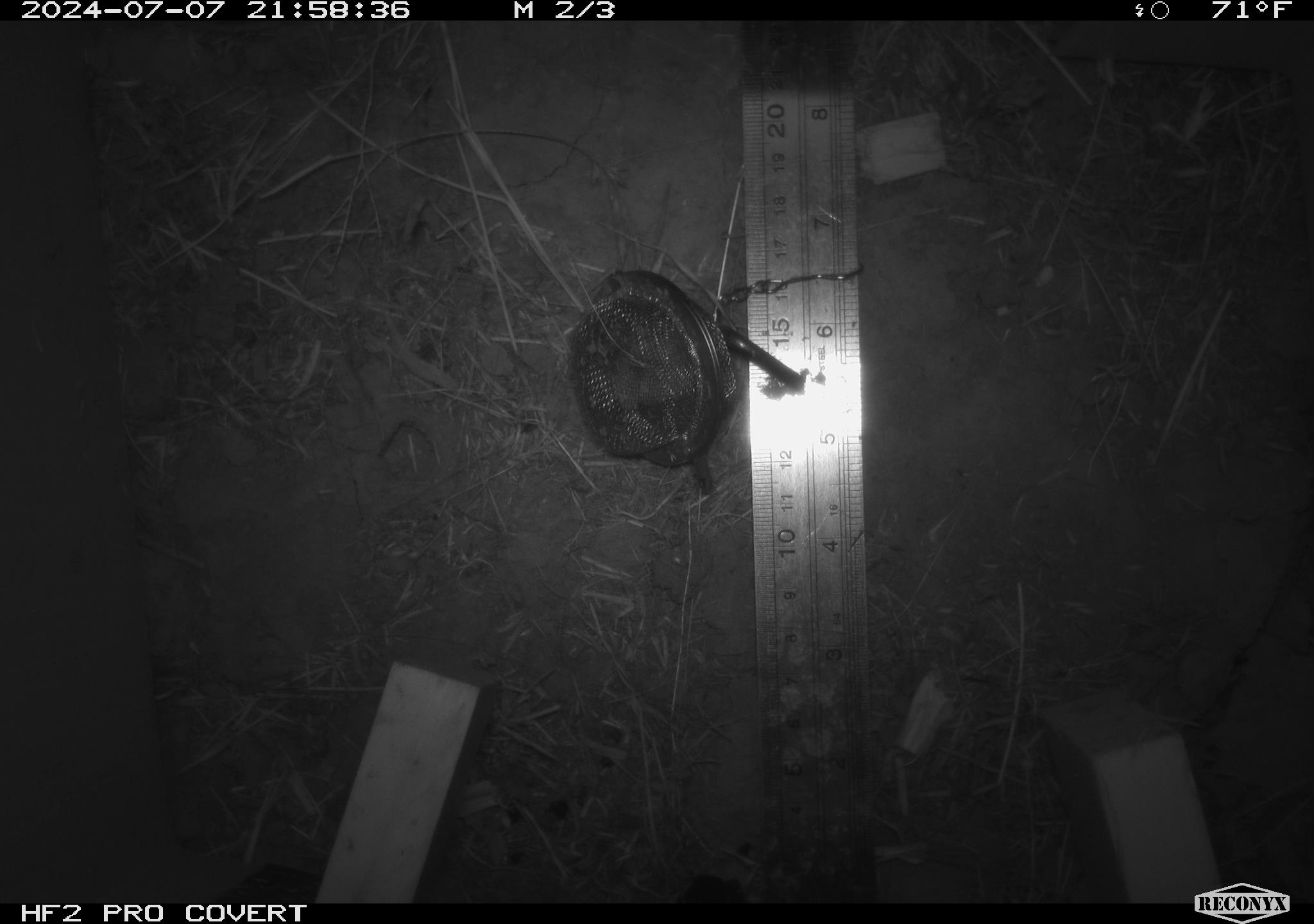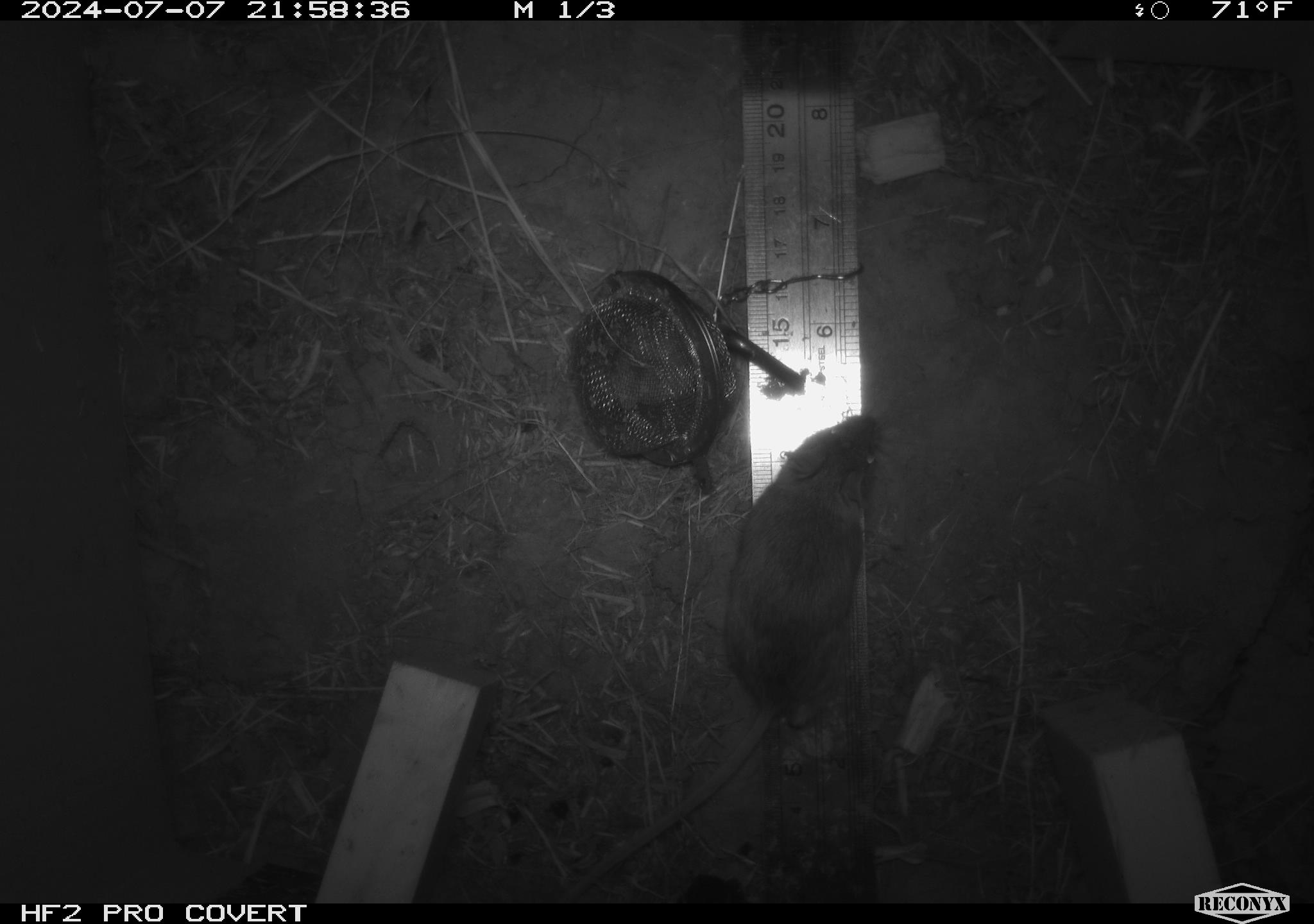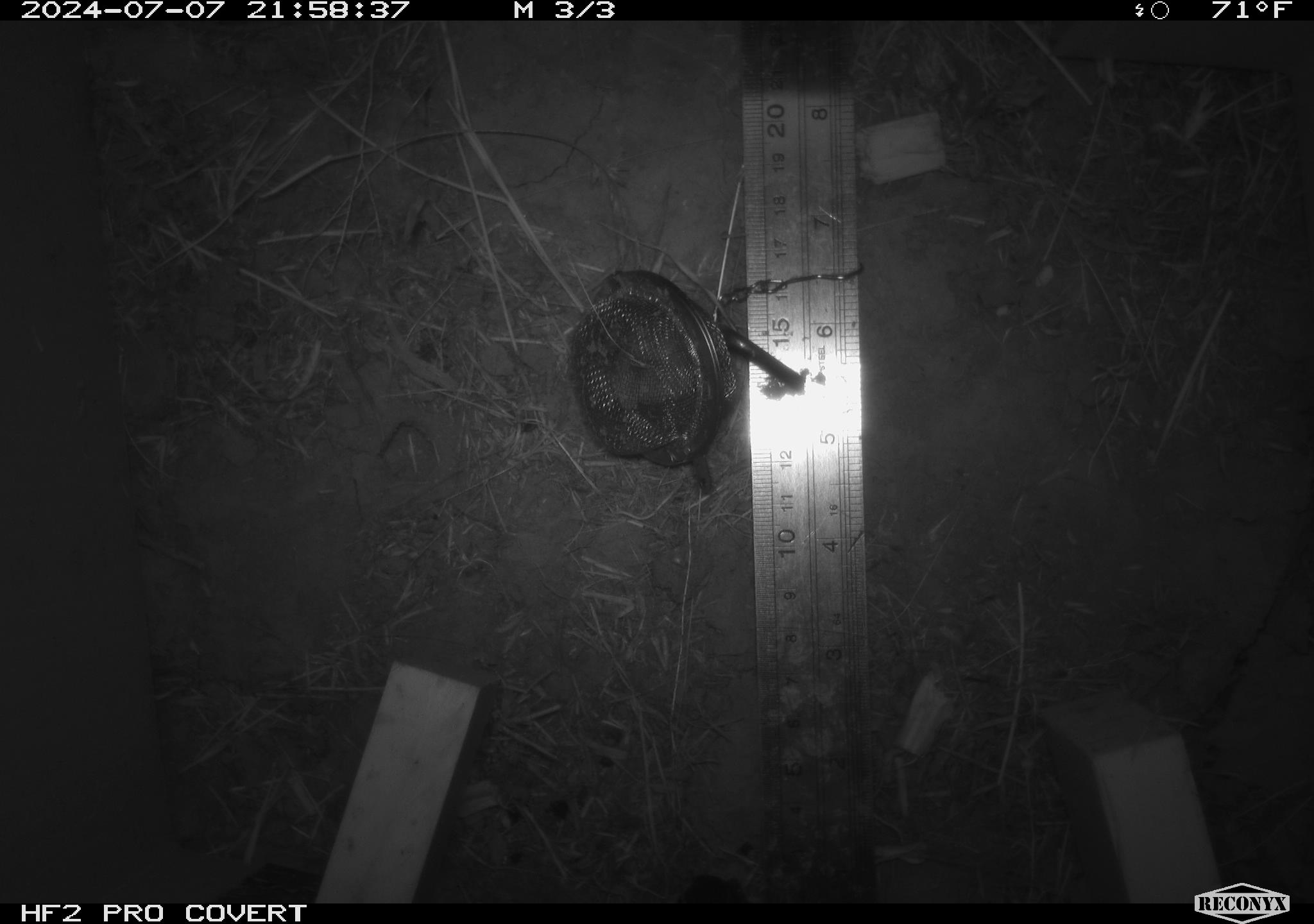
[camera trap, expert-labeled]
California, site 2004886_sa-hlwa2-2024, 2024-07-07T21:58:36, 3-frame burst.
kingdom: Animalia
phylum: Chordata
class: Mammalia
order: Rodentia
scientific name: Rodentia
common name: mouse species